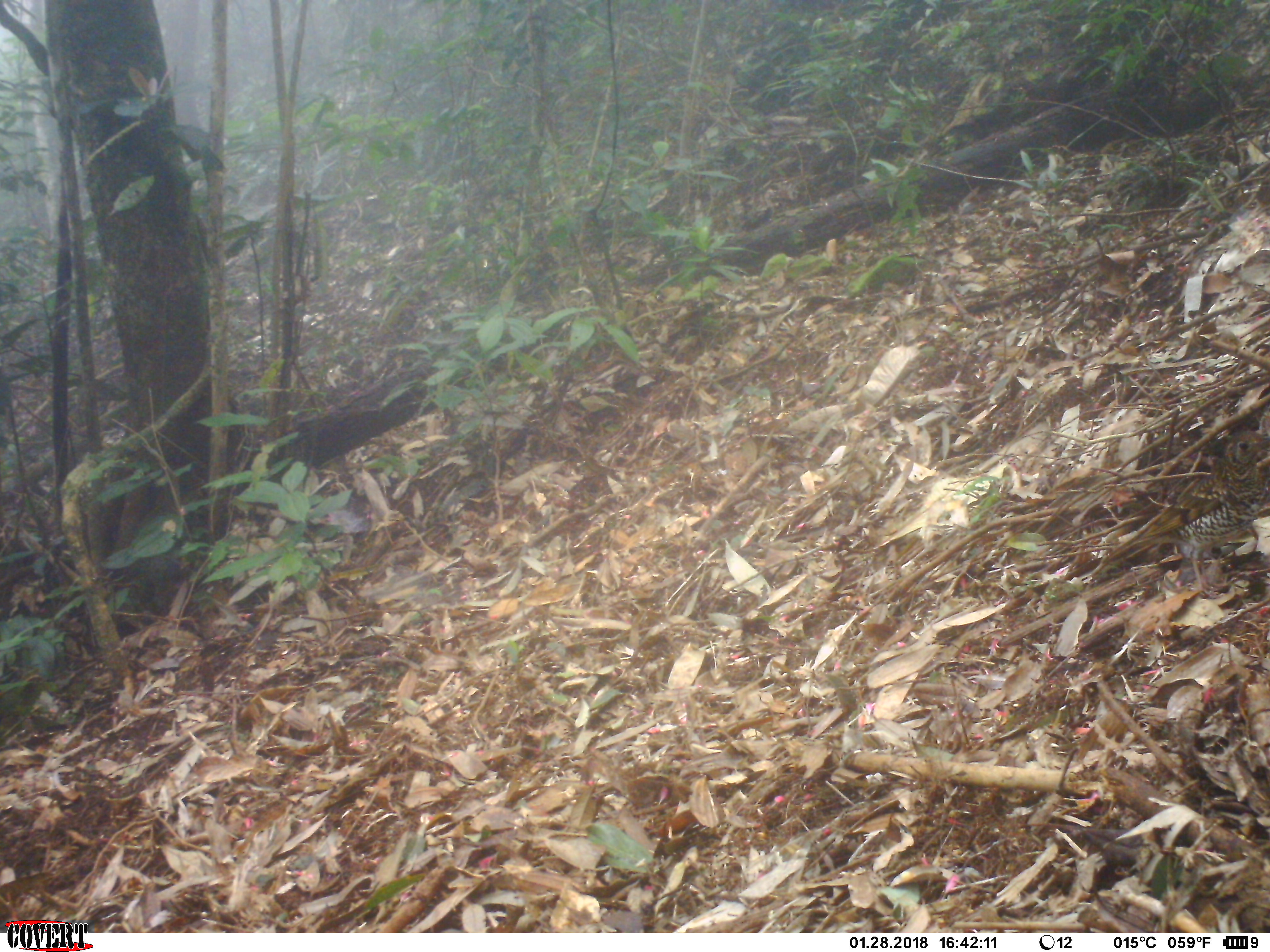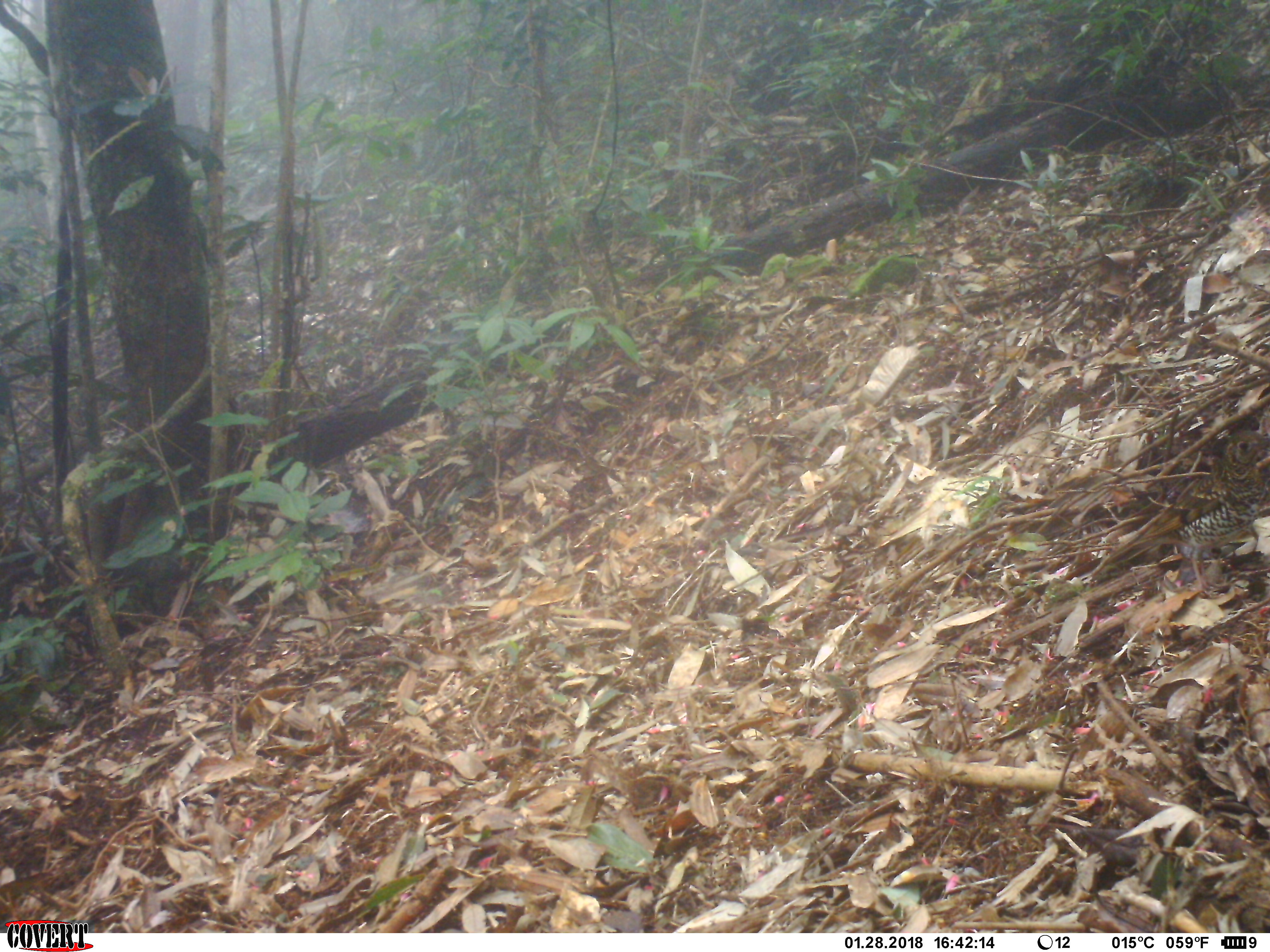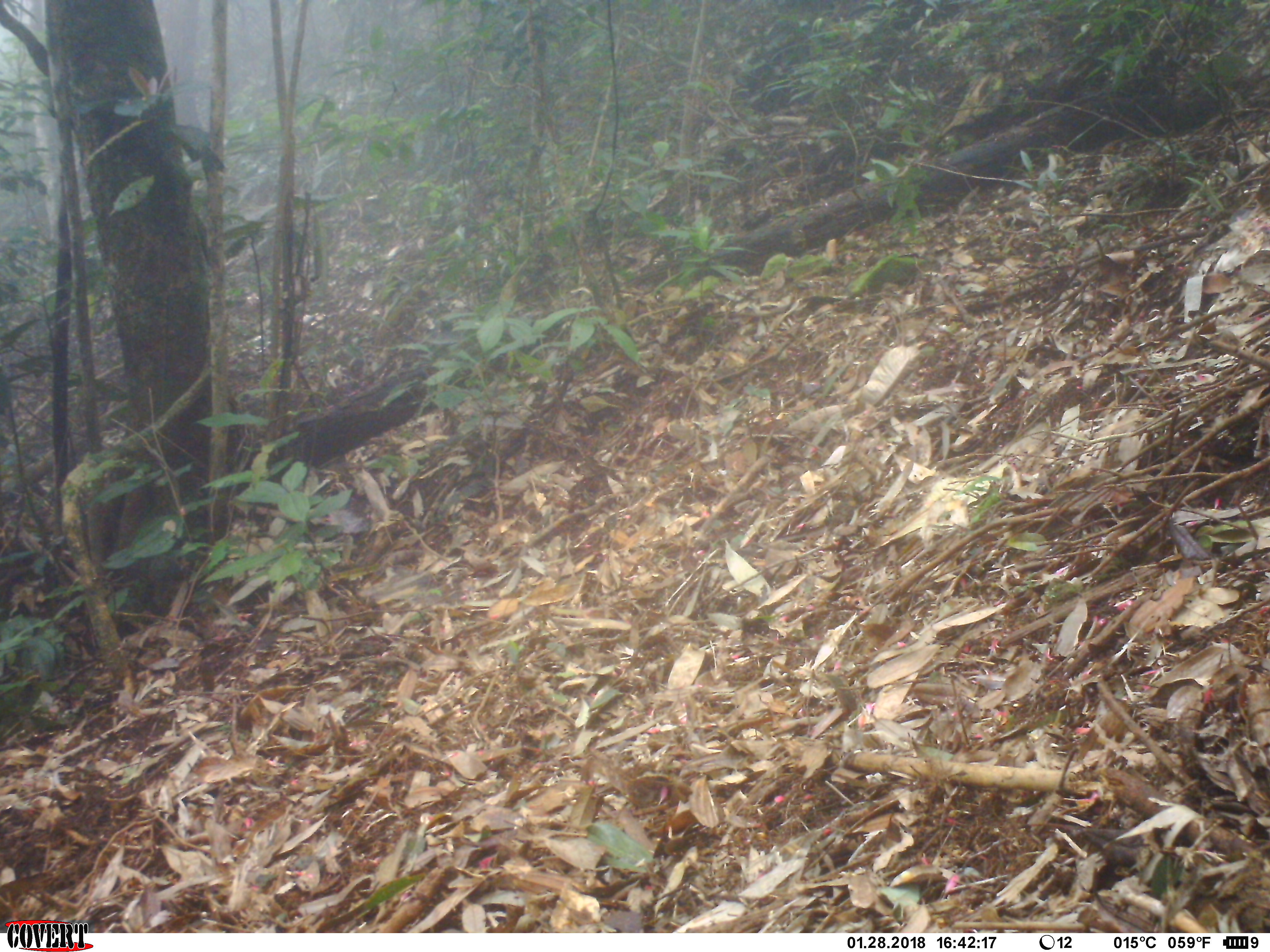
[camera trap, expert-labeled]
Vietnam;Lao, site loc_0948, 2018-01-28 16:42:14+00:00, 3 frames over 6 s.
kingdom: Animalia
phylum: Chordata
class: Aves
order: Passeriformes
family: Turdidae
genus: Zoothera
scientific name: Zoothera dauma dauma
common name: scaly thrush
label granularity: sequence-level